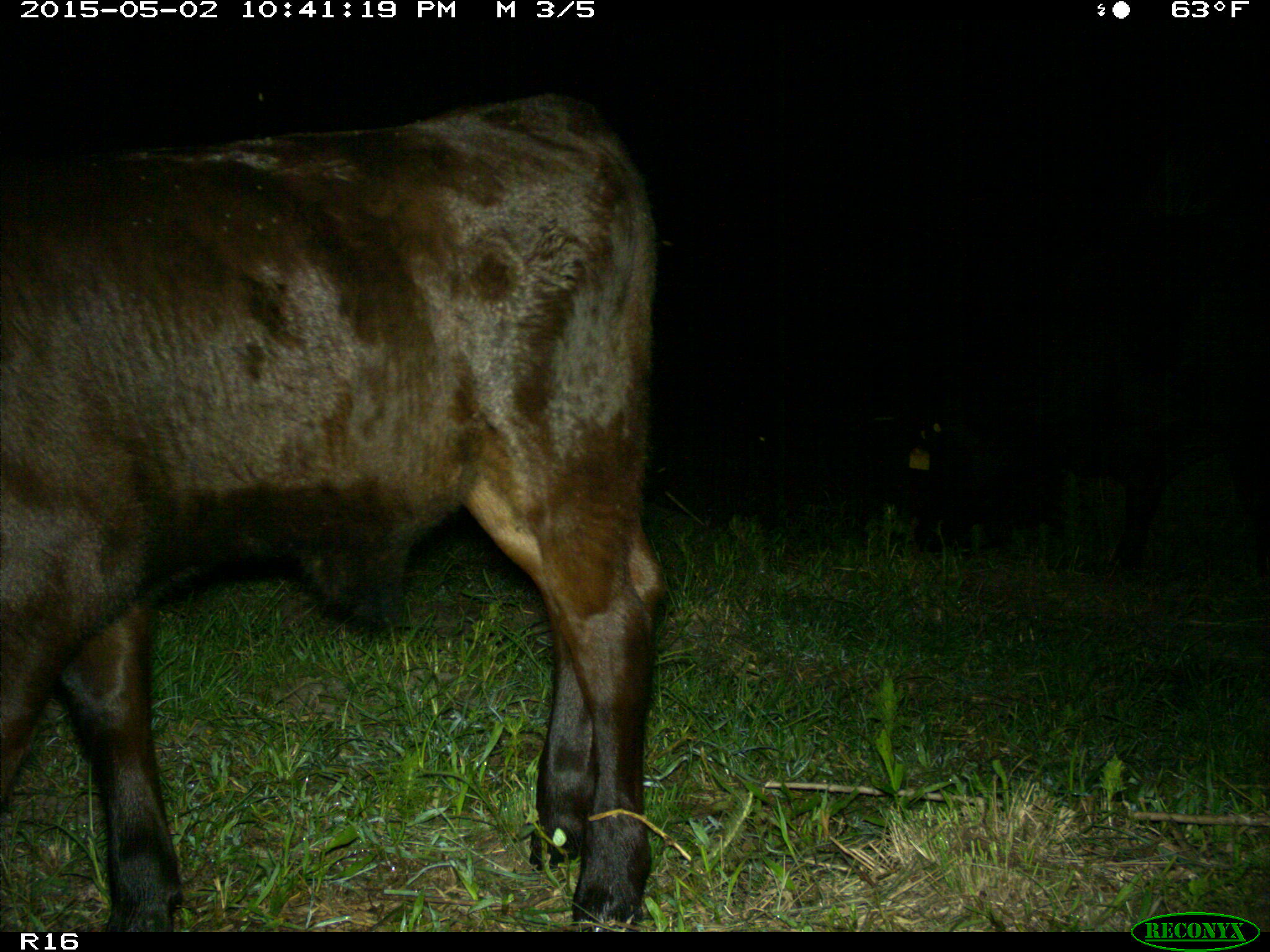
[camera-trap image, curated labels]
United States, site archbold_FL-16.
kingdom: Animalia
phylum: Chordata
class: Mammalia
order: Artiodactyla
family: Bovidae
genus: Bos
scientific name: Bos taurus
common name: domestic cow